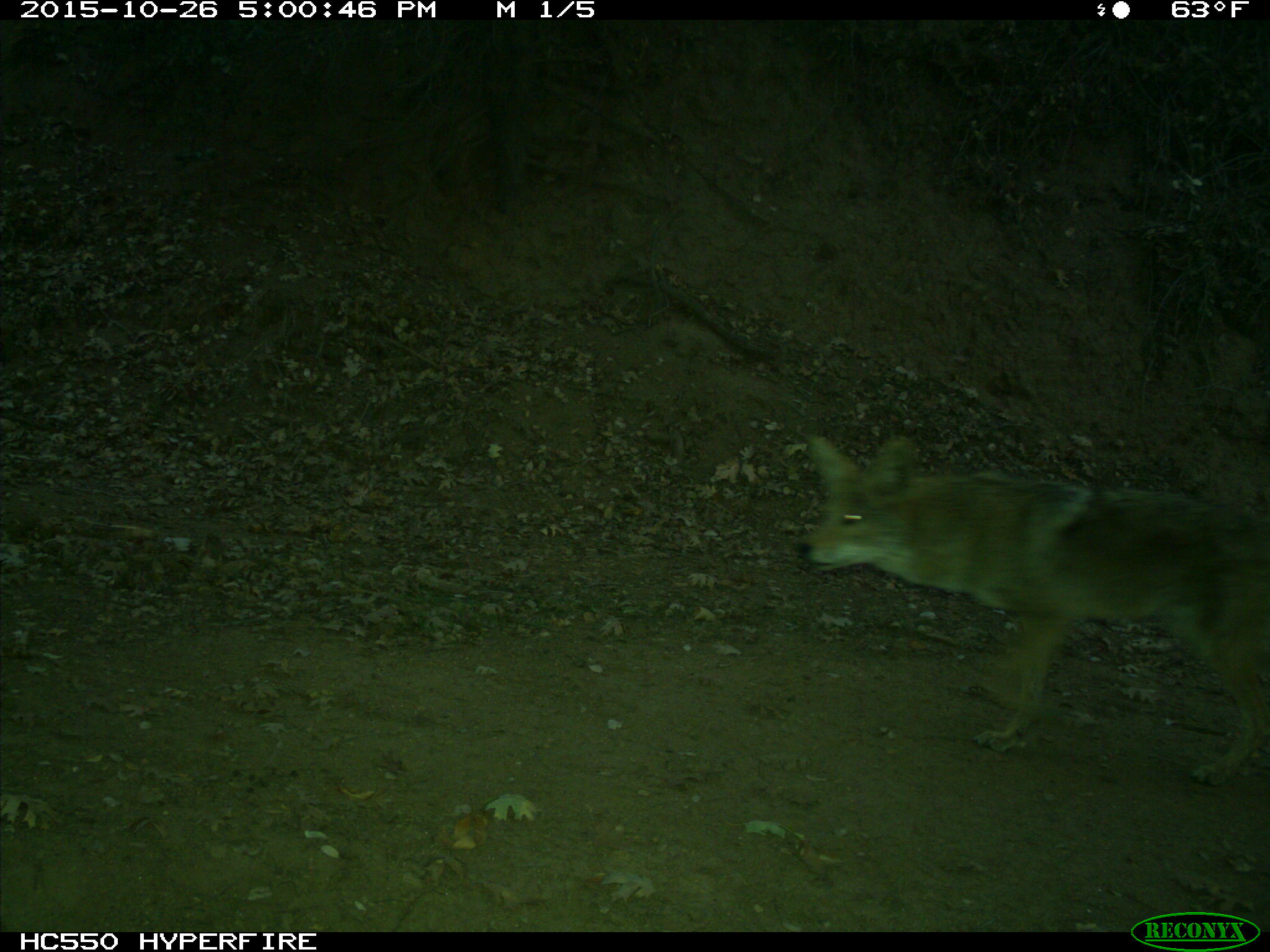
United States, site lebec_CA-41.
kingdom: Animalia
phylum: Chordata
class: Mammalia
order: Carnivora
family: Canidae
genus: Canis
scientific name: Canis latrans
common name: coyote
Canis latrans (coyote).